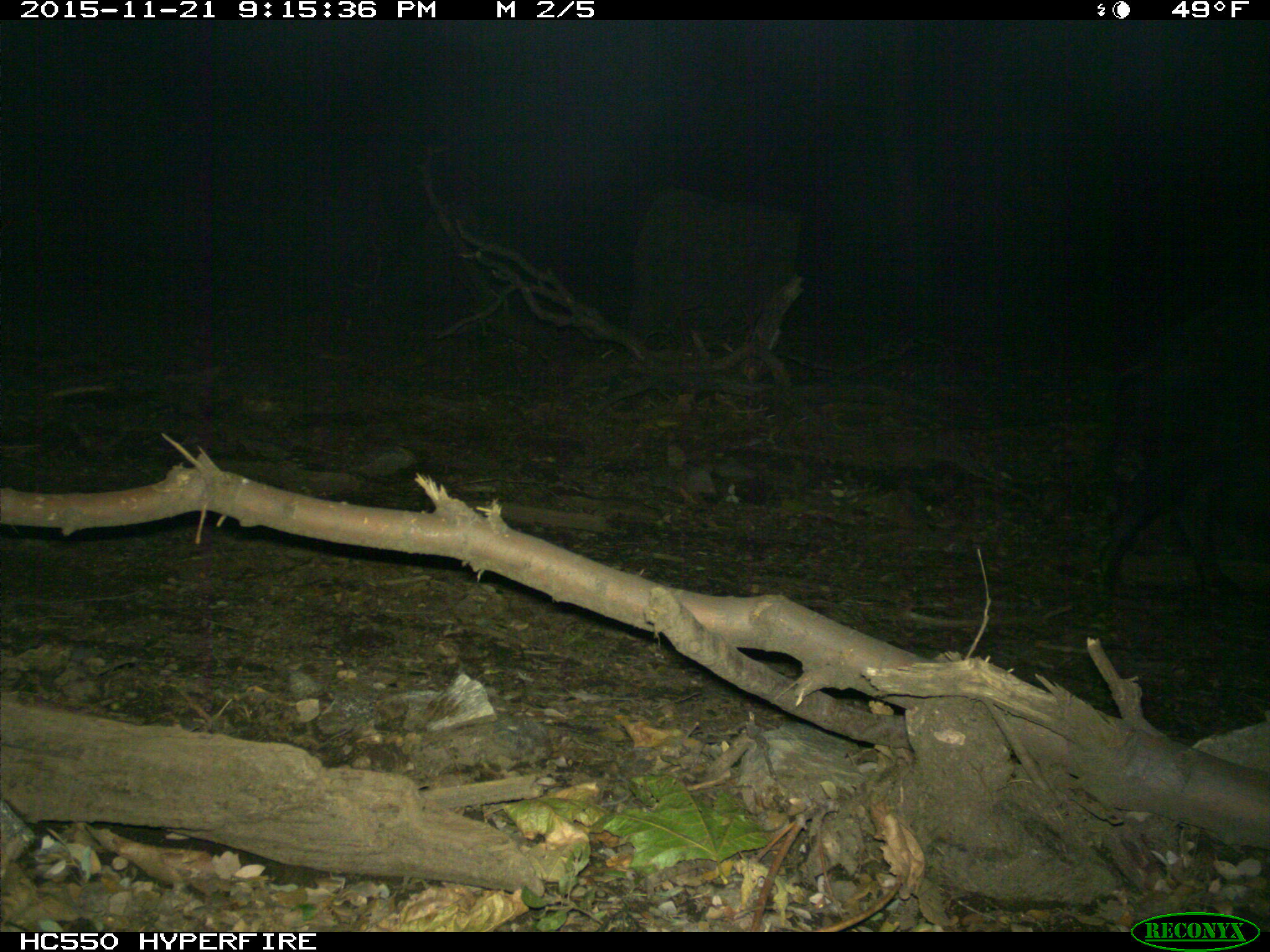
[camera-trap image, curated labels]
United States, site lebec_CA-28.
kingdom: Animalia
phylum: Chordata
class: Mammalia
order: Artiodactyla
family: Suidae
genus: Sus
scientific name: Sus scrofa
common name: wild boar